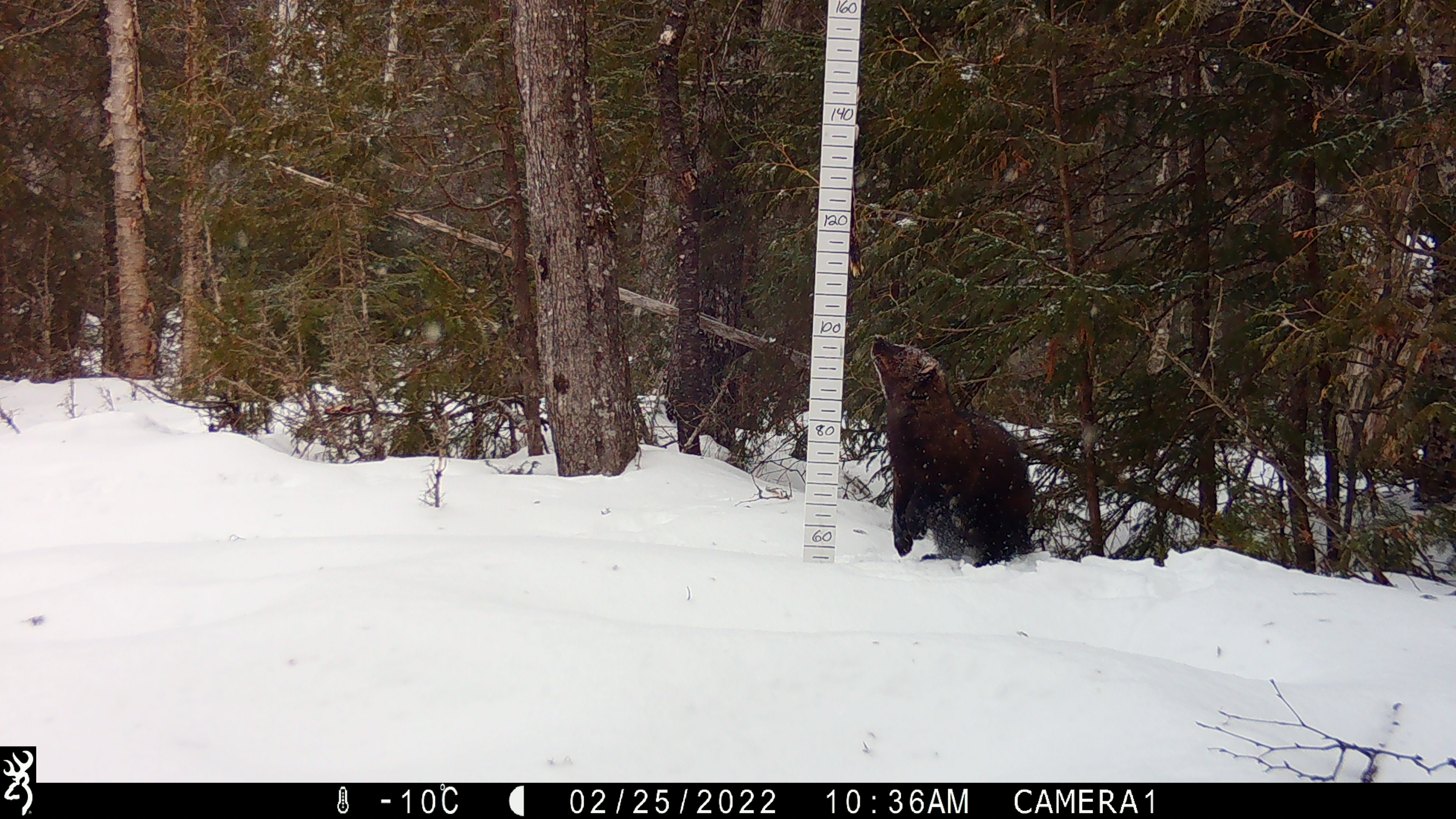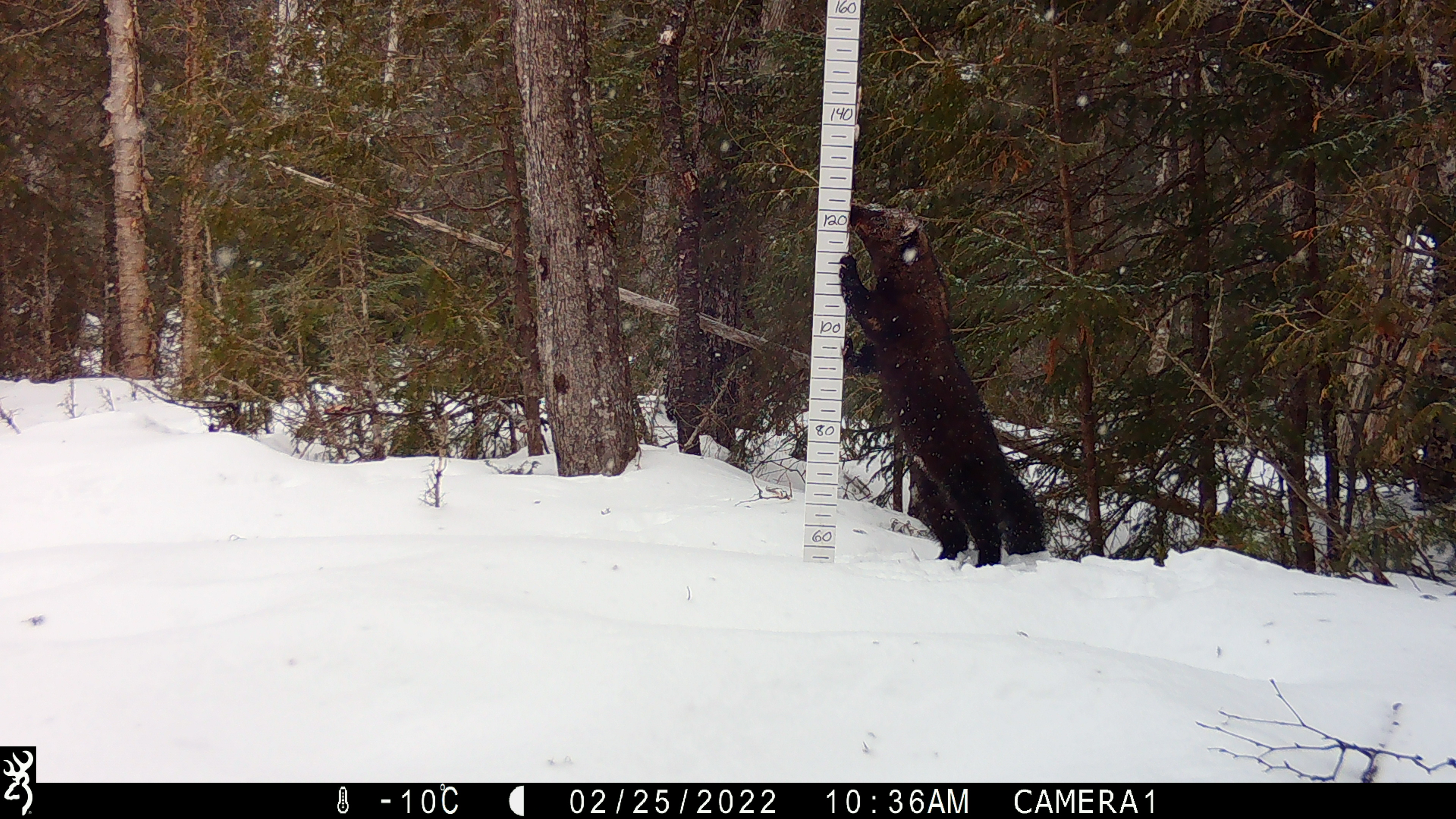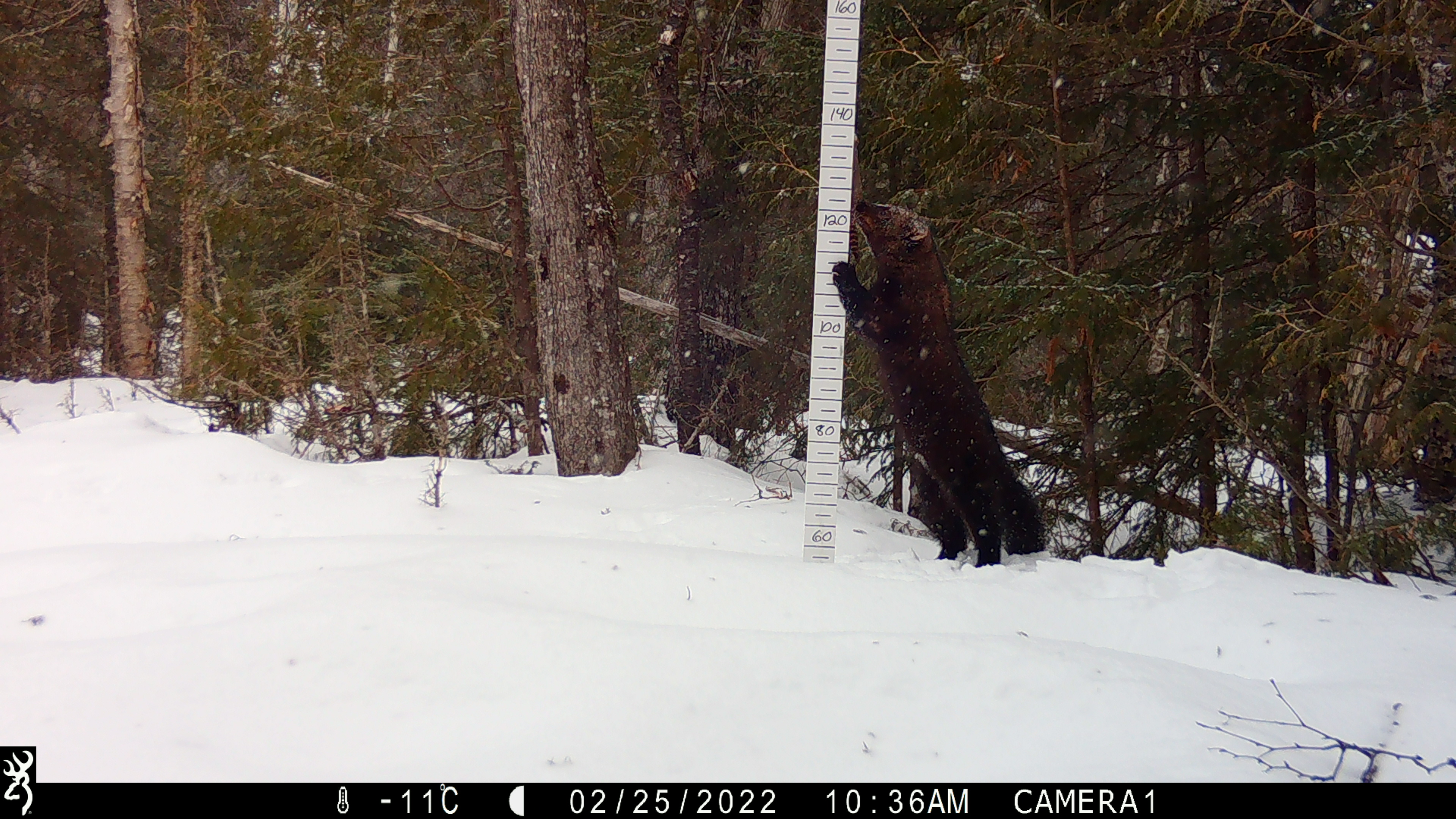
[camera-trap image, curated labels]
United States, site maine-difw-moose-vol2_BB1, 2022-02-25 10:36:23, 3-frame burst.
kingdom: Animalia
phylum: Chordata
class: Mammalia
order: Carnivora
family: Mustelidae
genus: Pekania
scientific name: Pekania pennanti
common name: fisher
Fisher (Pekania pennanti).